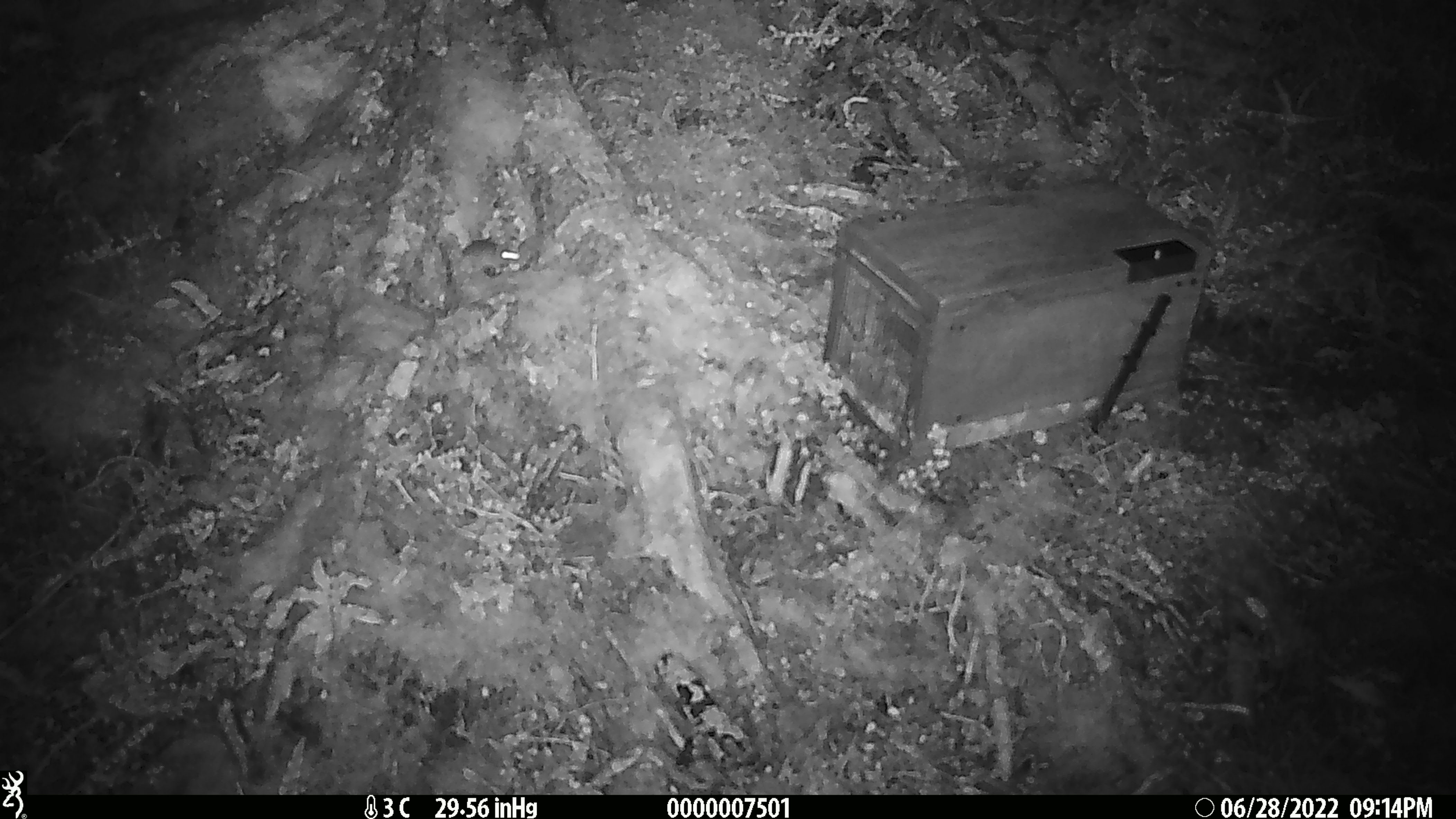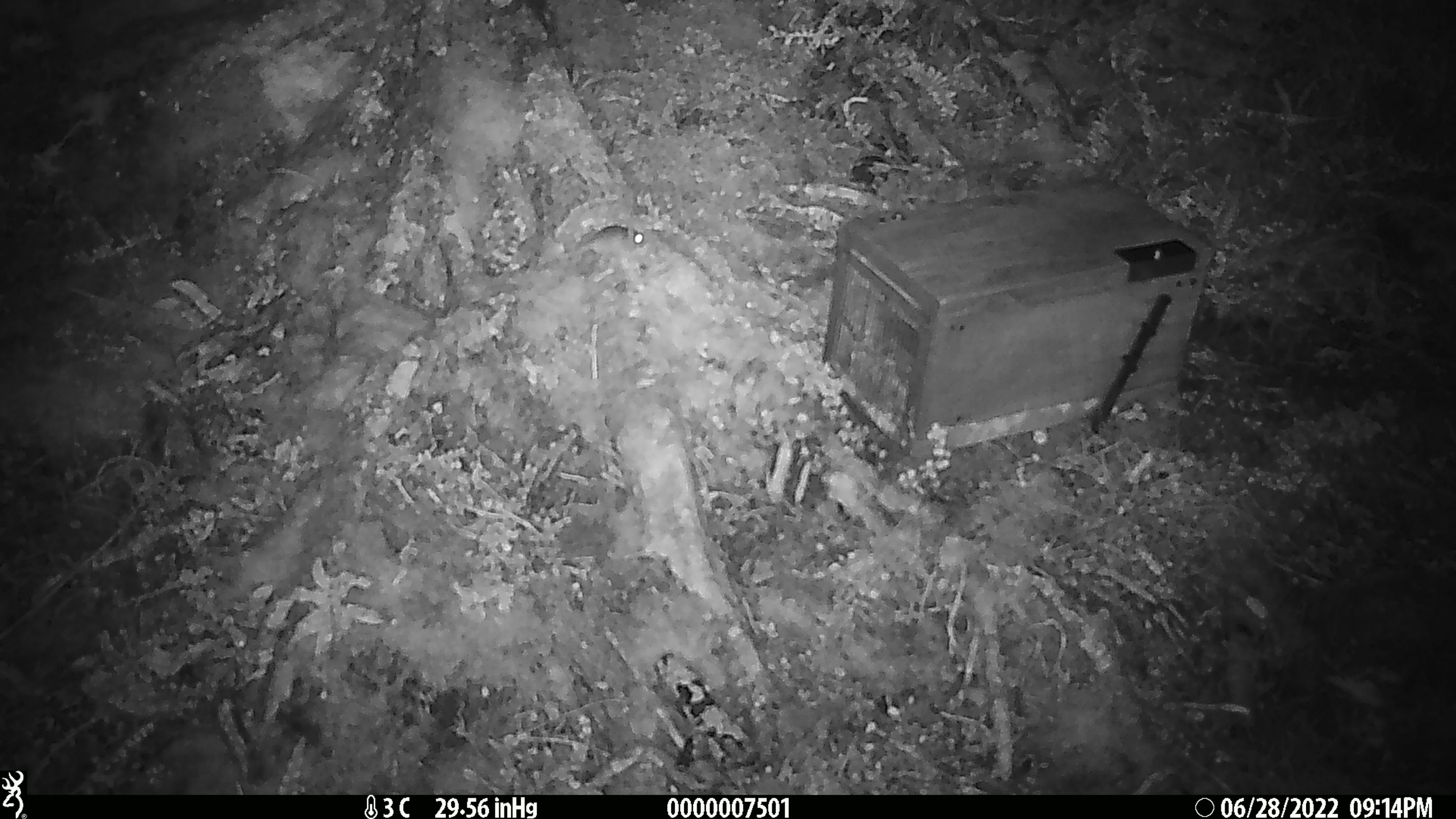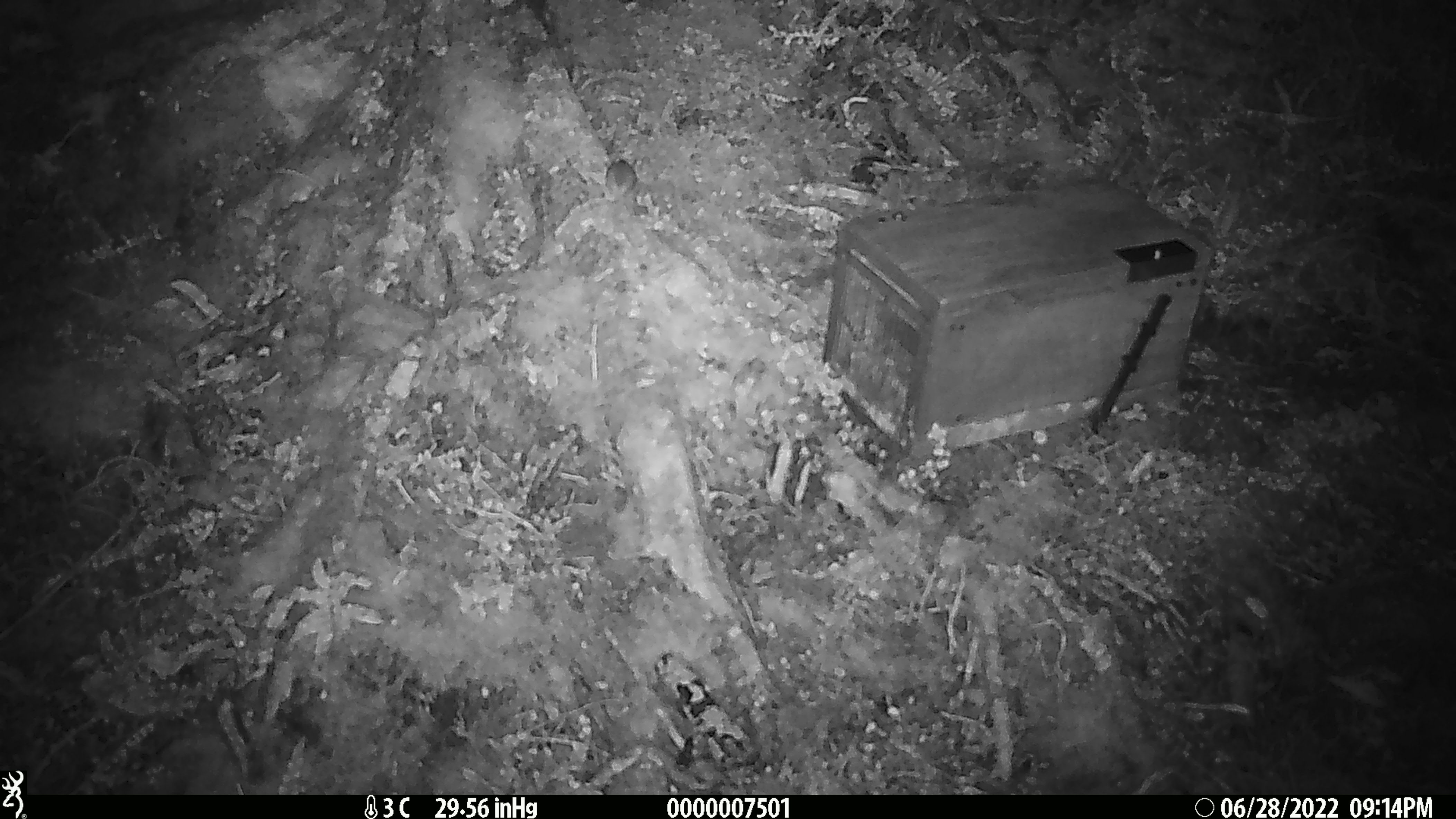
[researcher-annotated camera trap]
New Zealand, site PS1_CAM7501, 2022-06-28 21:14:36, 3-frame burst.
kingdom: Animalia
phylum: Chordata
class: Mammalia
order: Rodentia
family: Muridae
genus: Mus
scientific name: Mus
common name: mouse